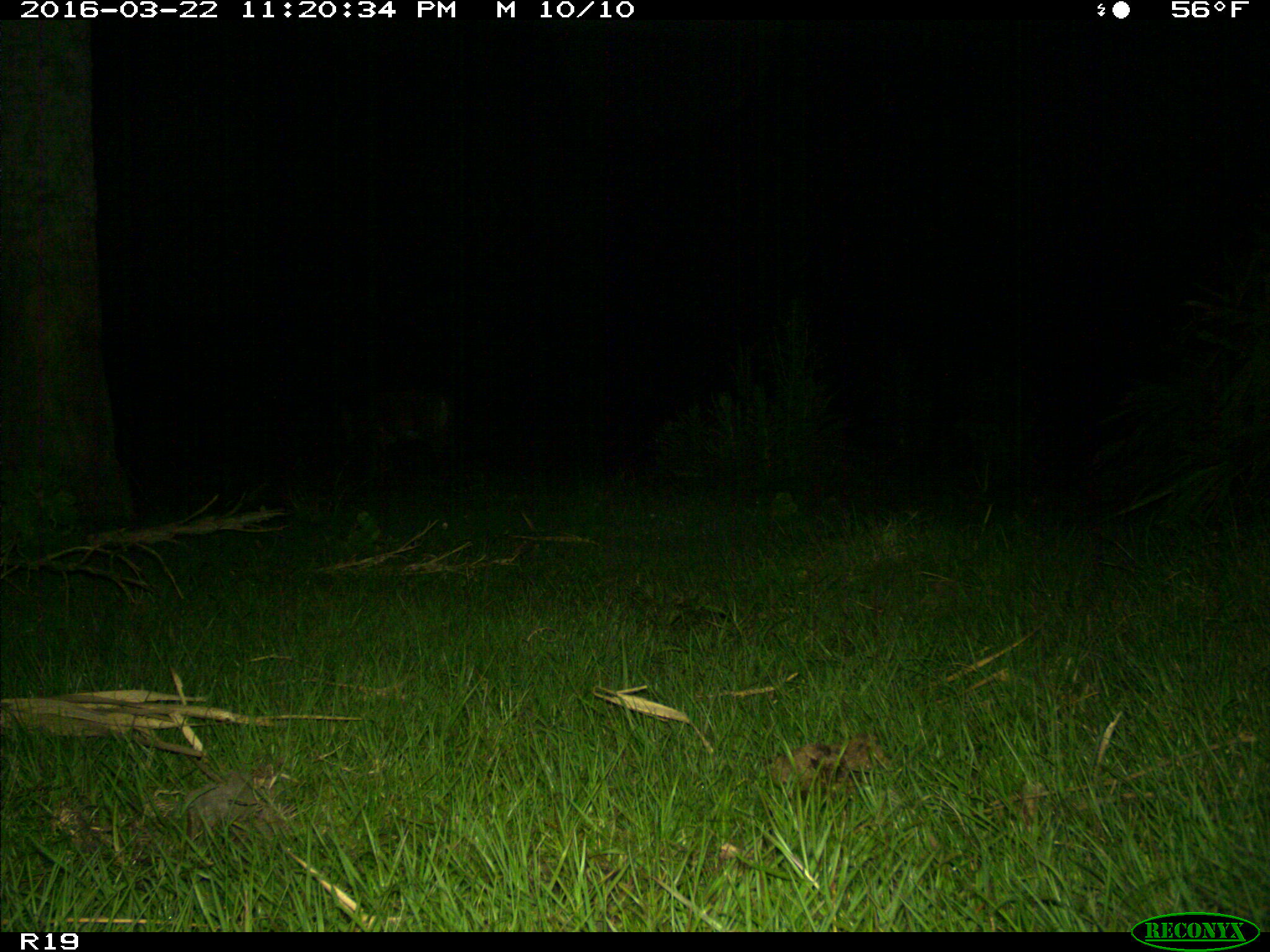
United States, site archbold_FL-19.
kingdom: Animalia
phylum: Chordata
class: Mammalia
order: Artiodactyla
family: Cervidae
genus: Odocoileus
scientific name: Odocoileus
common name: deer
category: unidentified deer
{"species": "unidentified deer (deer) (Odocoileus)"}